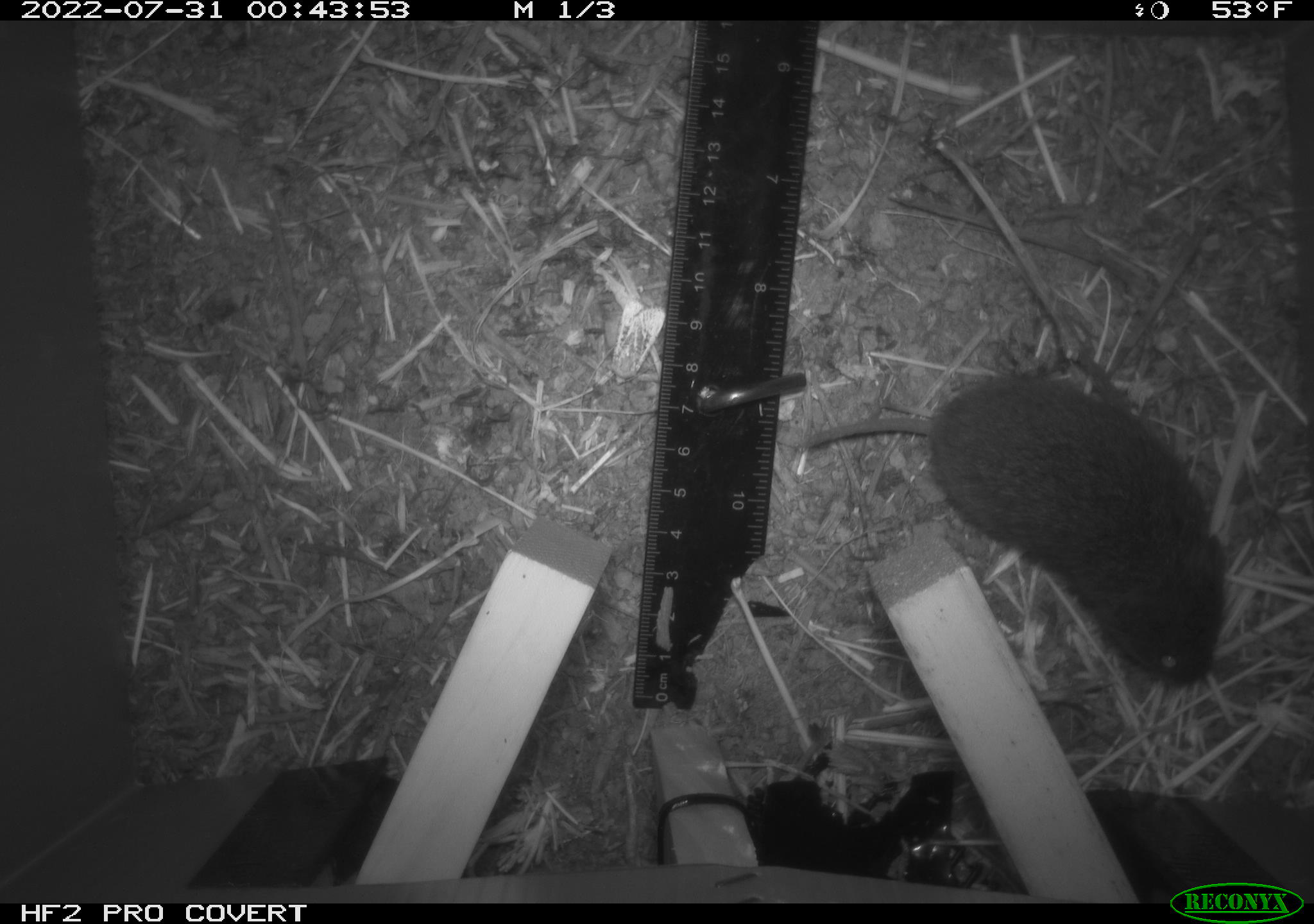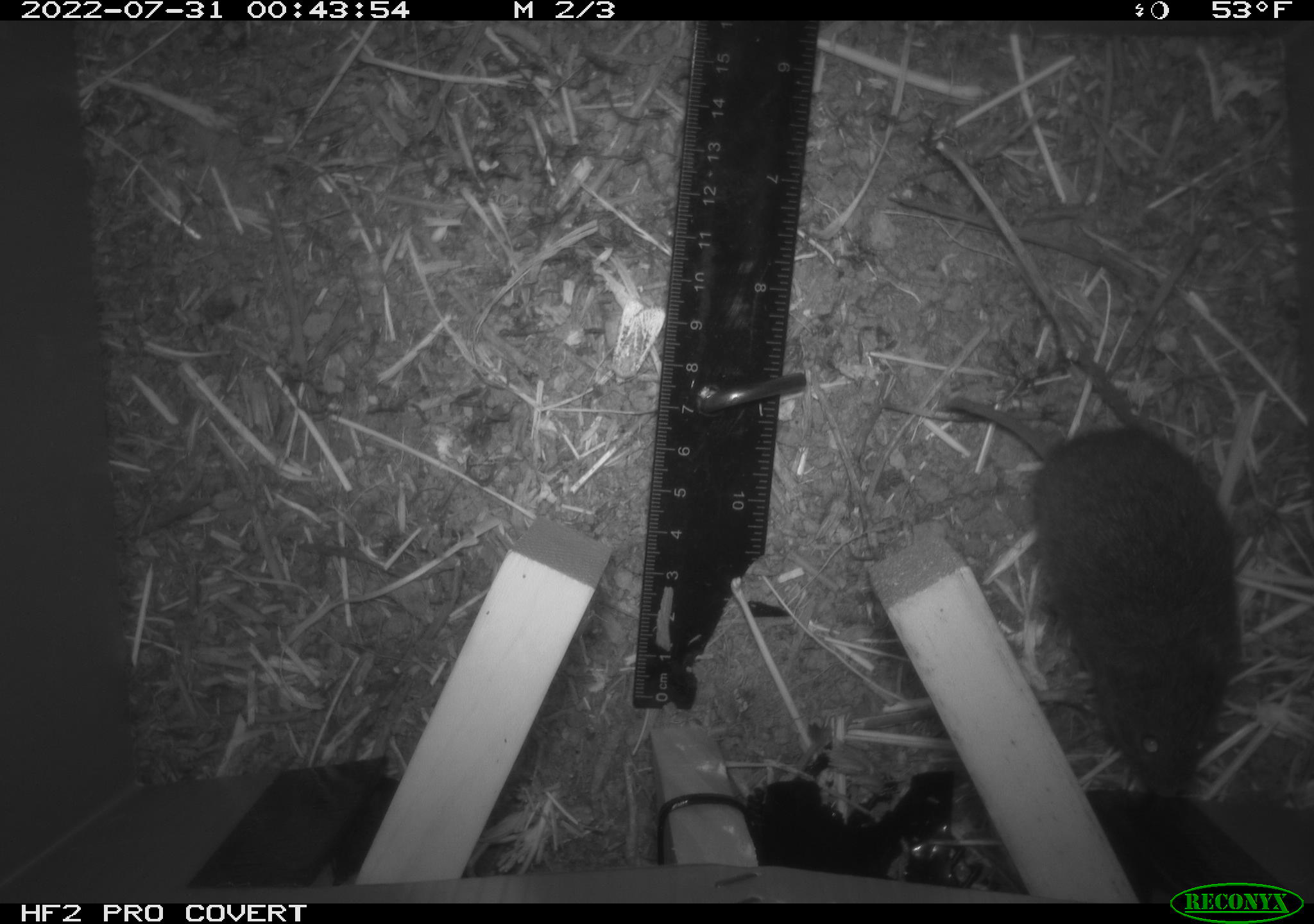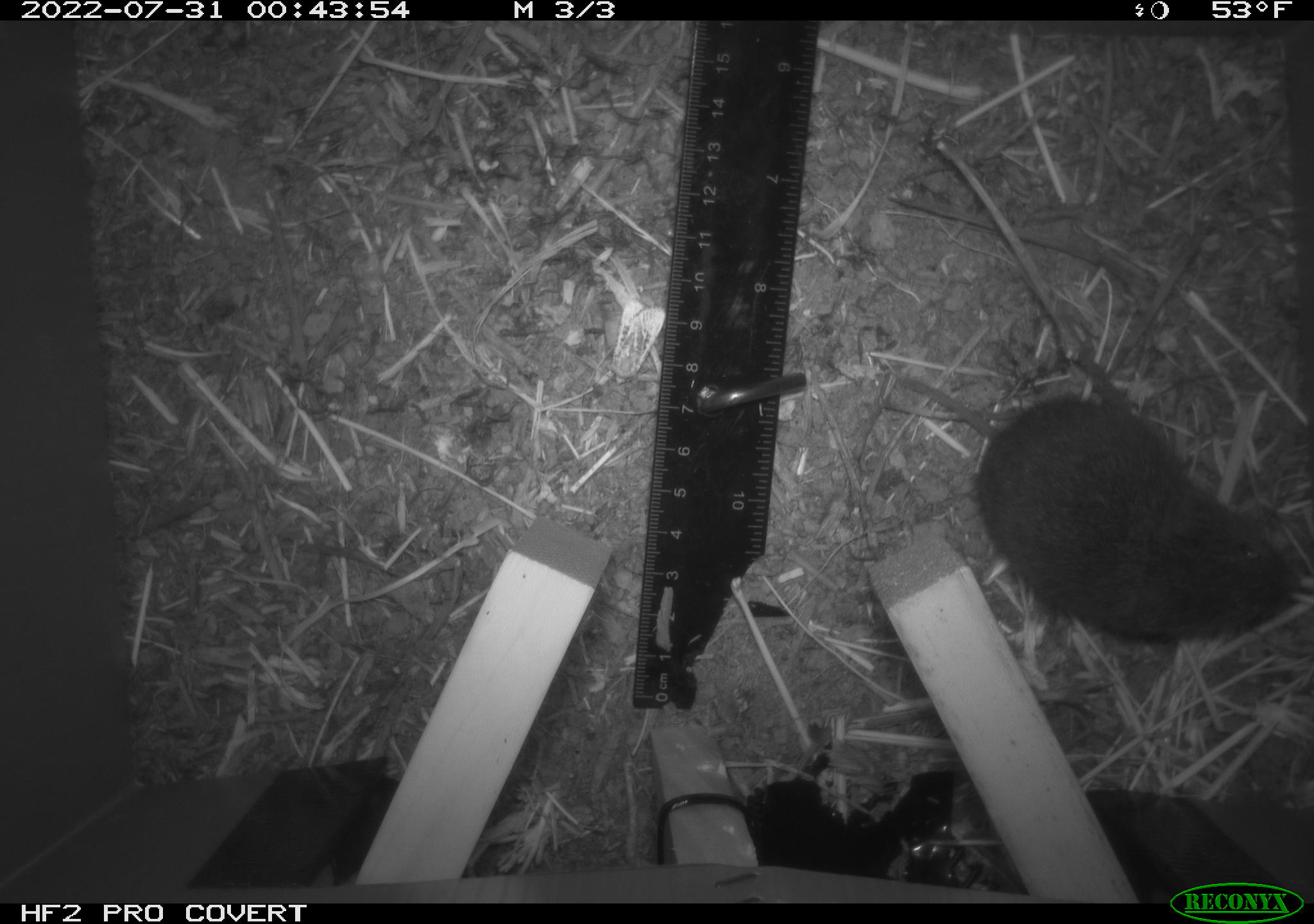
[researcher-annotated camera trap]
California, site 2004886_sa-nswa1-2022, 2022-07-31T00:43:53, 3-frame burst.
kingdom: Animalia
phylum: Chordata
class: Mammalia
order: Rodentia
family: Cricetidae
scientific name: Cricetidae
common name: hamsters, voles, lemmings, and allies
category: cricetidae family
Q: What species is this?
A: Cricetidae family (hamsters, voles, lemmings, and allies) (Cricetidae).